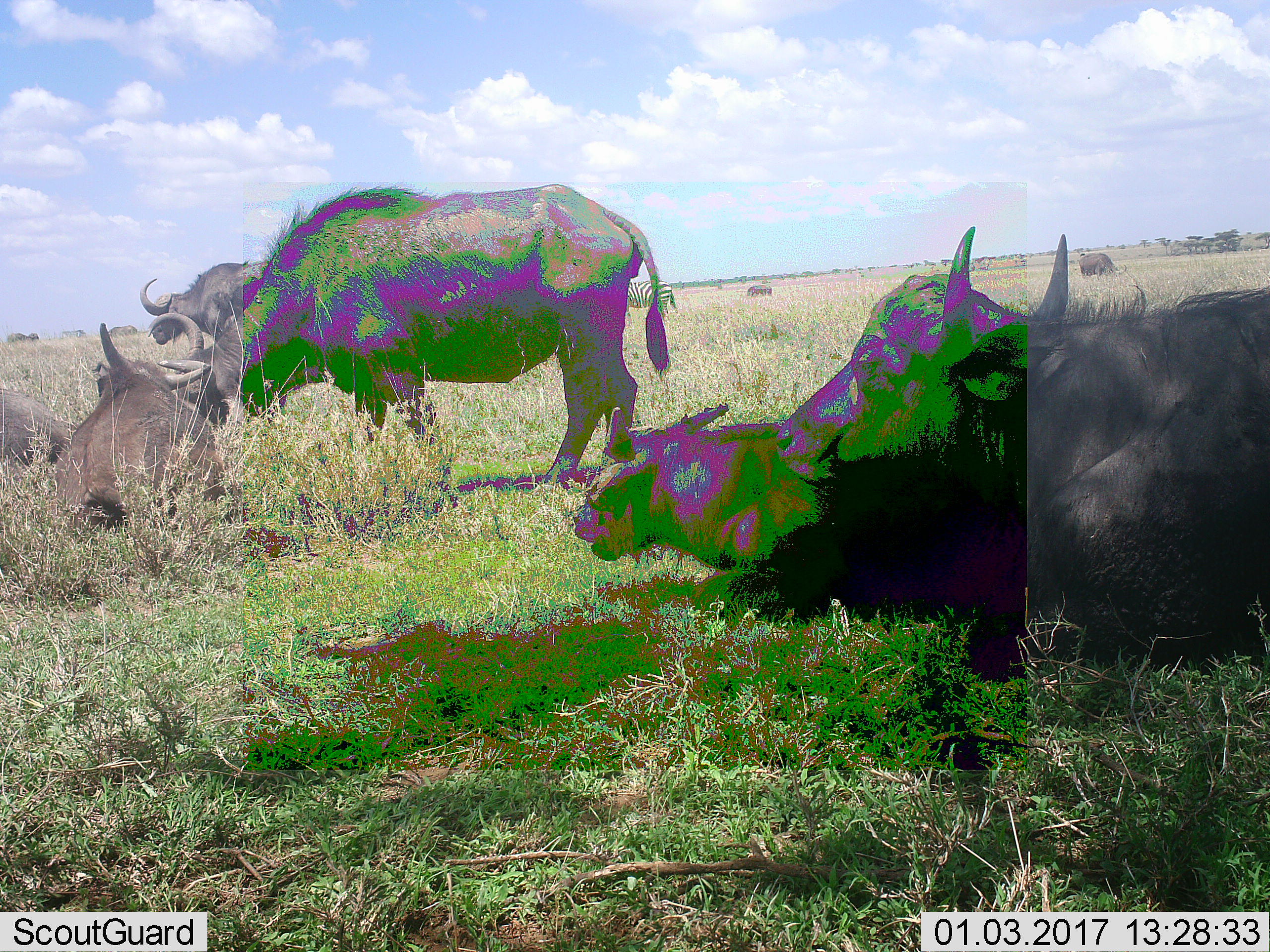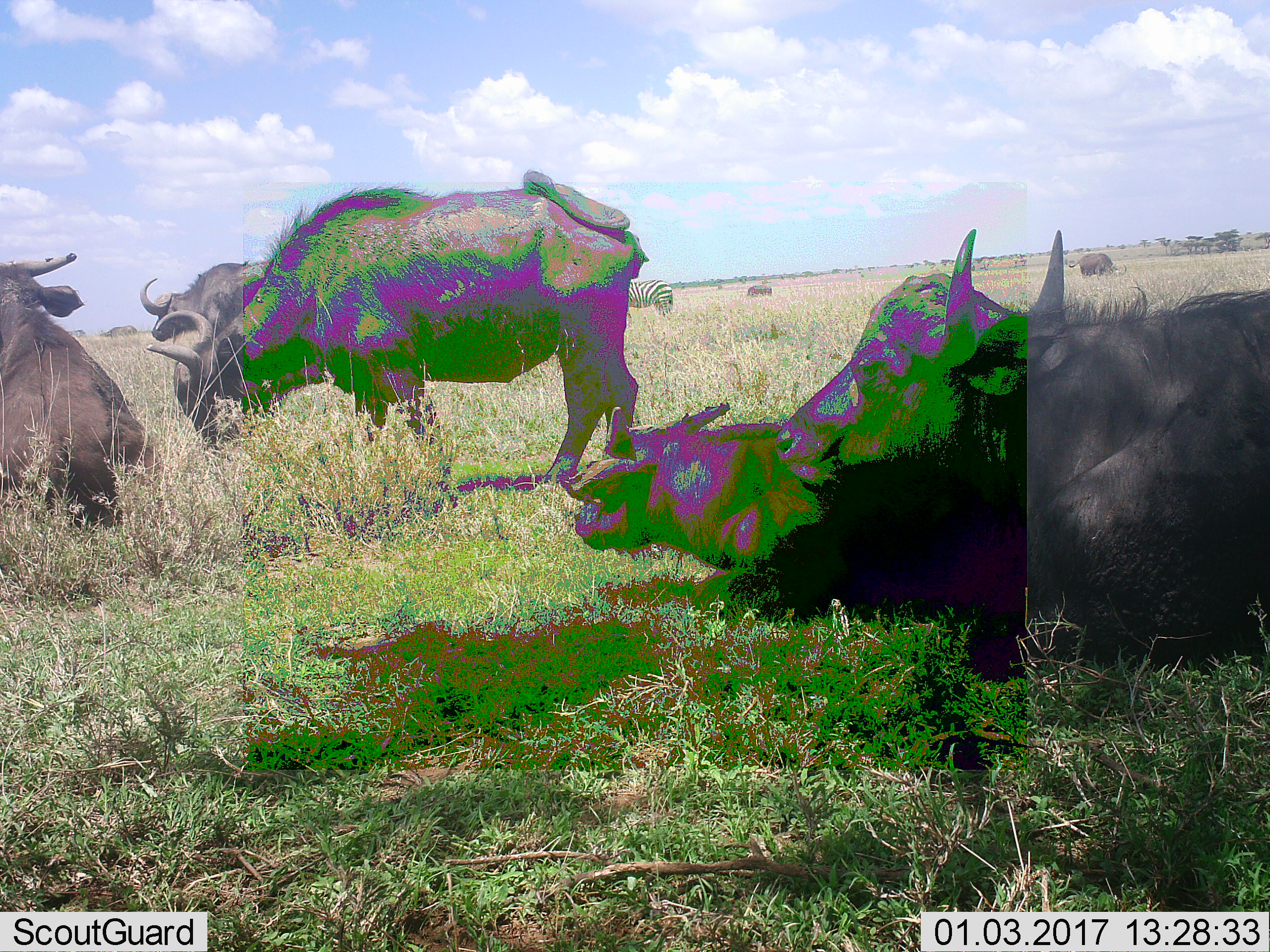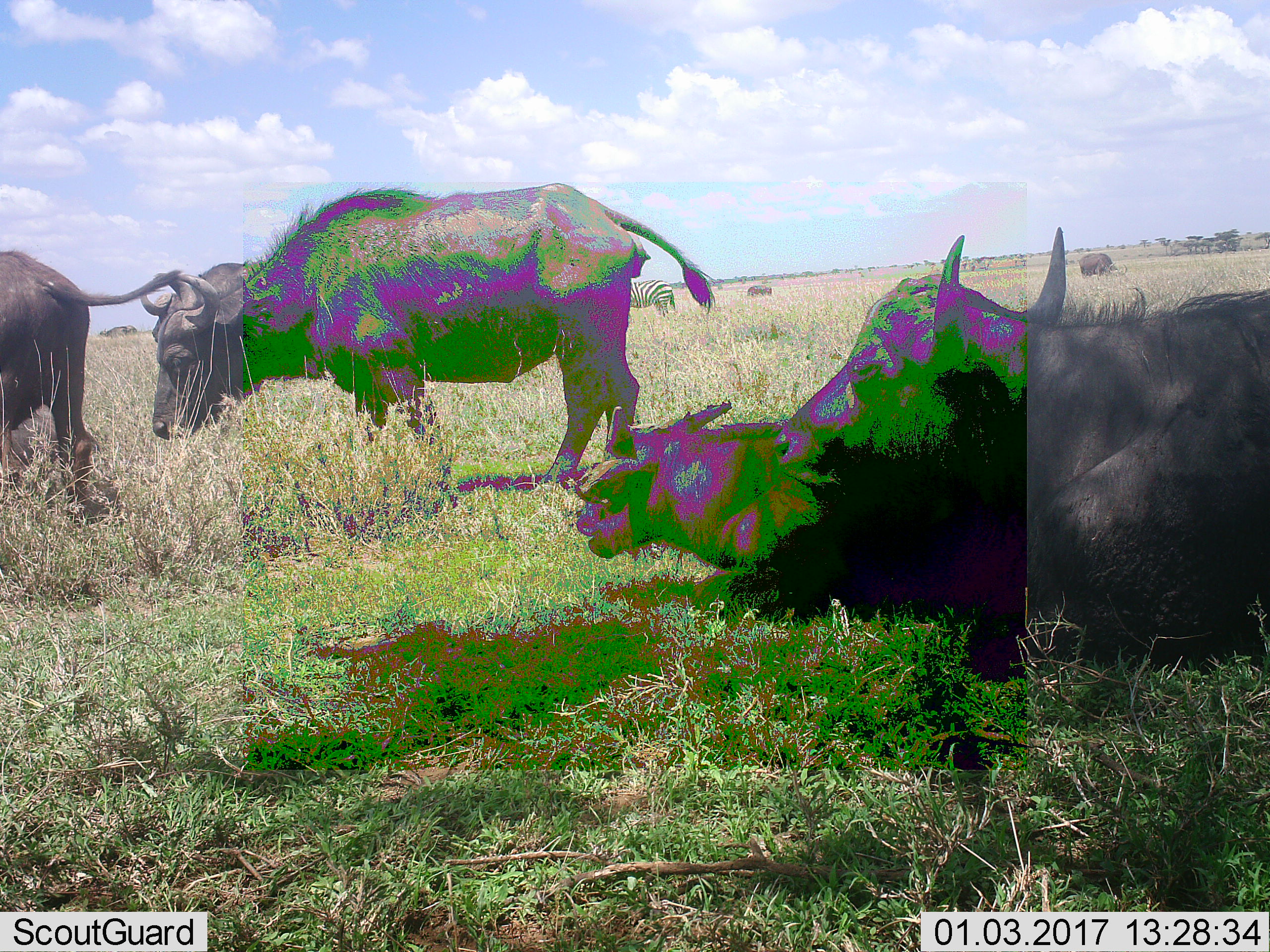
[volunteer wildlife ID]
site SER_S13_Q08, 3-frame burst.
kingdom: Animalia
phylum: Chordata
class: Mammalia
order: Artiodactyla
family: Bovidae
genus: Syncerus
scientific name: Syncerus caffer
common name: african buffalo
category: buffalo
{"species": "buffalo (african buffalo) (Syncerus caffer)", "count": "8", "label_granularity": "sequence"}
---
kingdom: Animalia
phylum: Chordata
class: Mammalia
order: Perissodactyla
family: Equidae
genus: Equus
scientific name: Equus quagga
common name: plains zebra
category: zebraplains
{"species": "zebraplains (plains zebra) (Equus quagga)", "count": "1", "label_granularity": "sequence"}